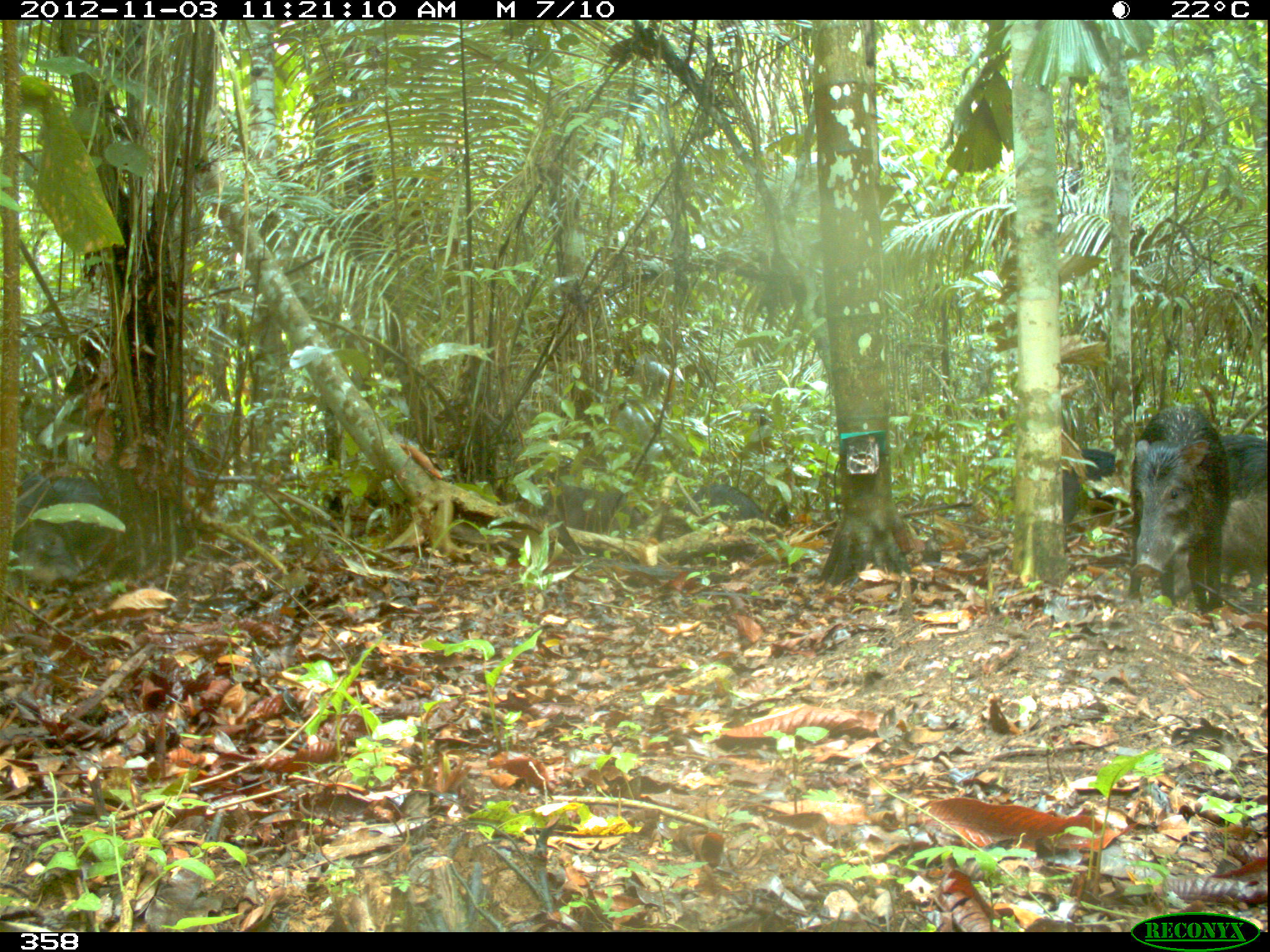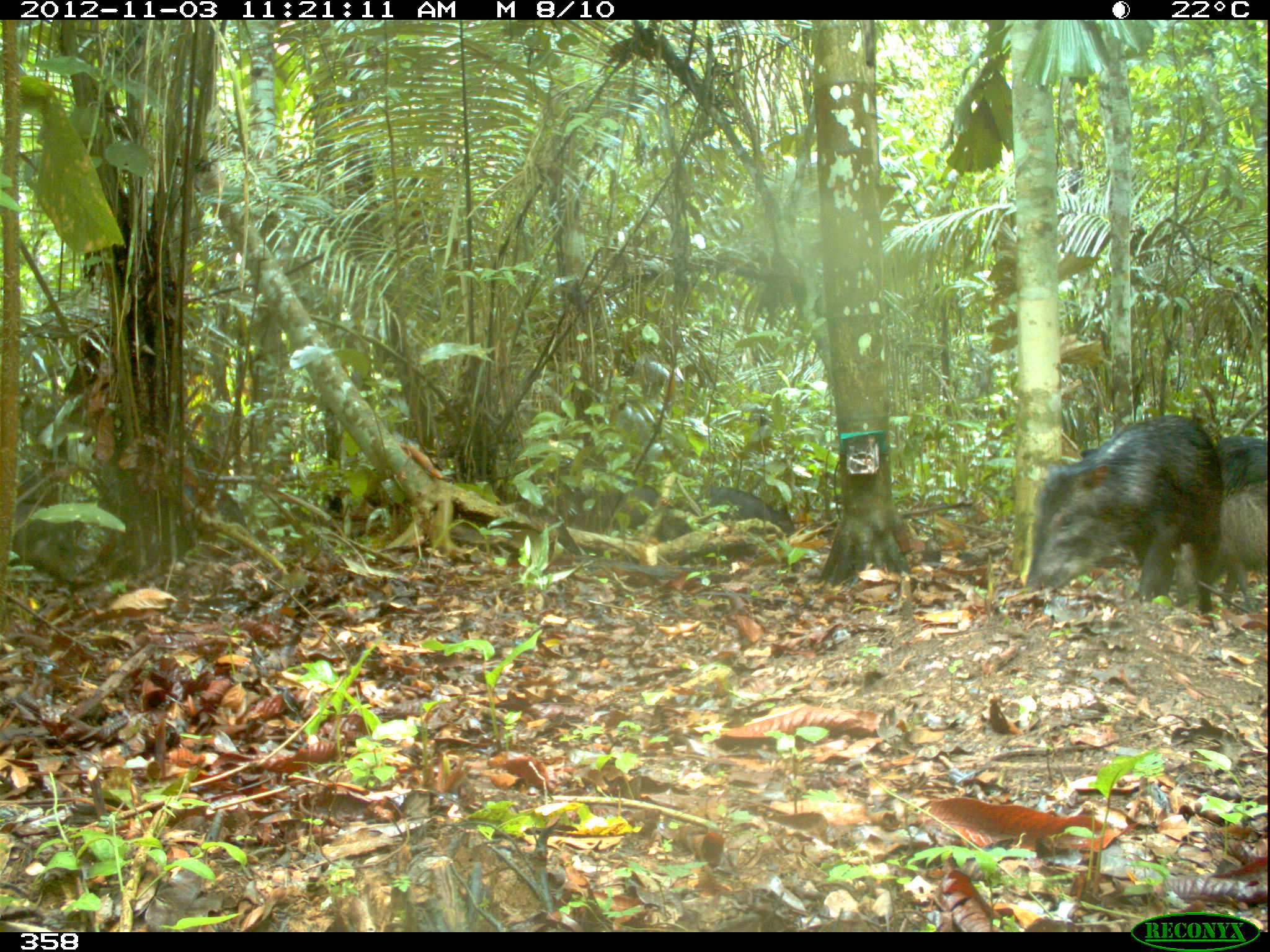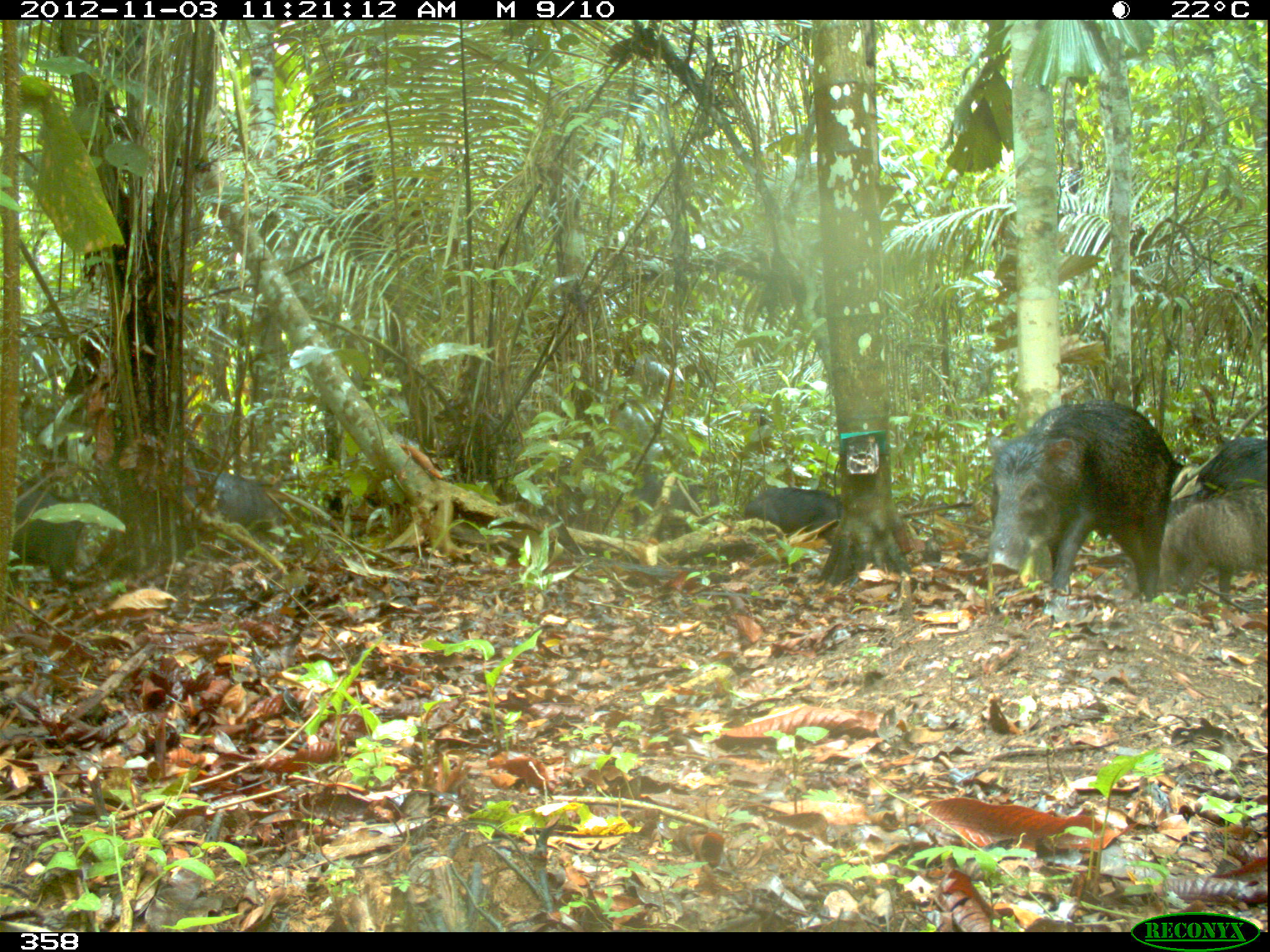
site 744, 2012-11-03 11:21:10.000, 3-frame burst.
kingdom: Animalia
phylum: Chordata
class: Mammalia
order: Artiodactyla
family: Tayassuidae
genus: Tayassu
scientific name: Tayassu pecari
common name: white-lipped peccary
Tayassu pecari (white-lipped peccary).